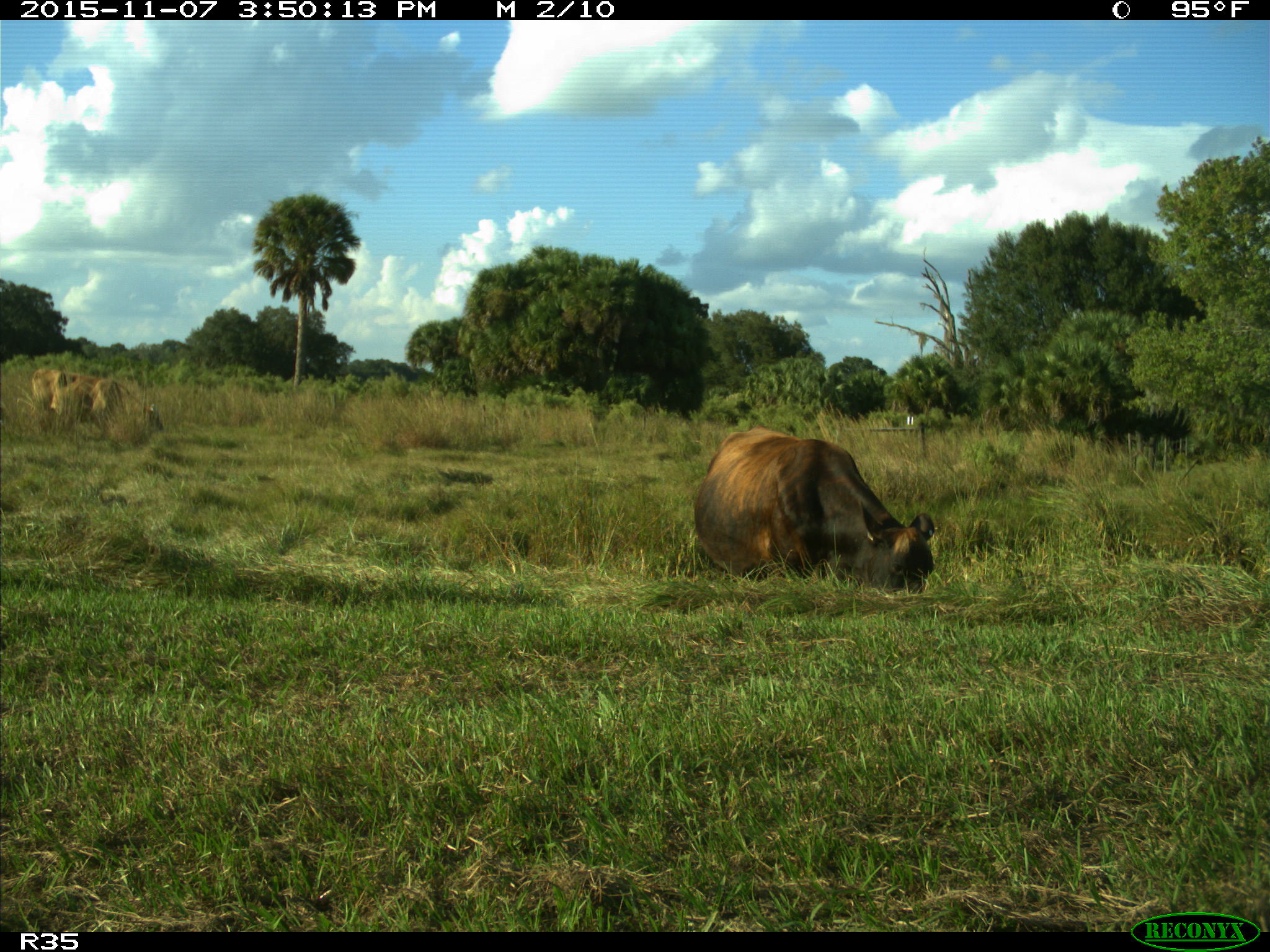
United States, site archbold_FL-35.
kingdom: Animalia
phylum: Chordata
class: Mammalia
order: Artiodactyla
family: Bovidae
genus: Bos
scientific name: Bos taurus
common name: domestic cow